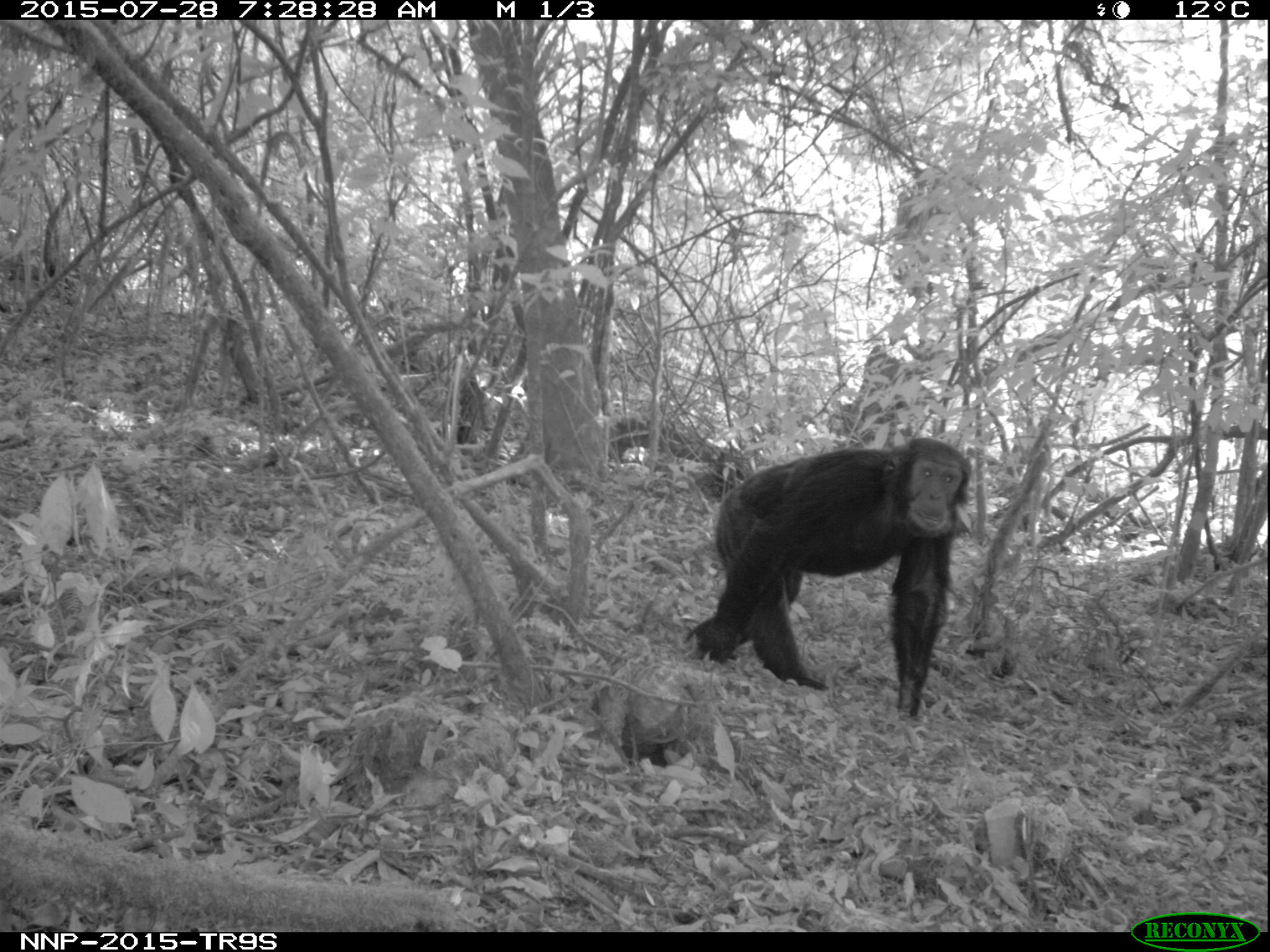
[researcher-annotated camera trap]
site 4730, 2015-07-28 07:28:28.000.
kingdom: Animalia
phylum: Chordata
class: Mammalia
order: Primates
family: Hominidae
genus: Pan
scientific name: Pan troglodytes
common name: chimpanzee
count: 1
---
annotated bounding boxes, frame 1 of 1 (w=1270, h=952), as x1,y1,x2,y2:
pan troglodytes: 680,436,972,720